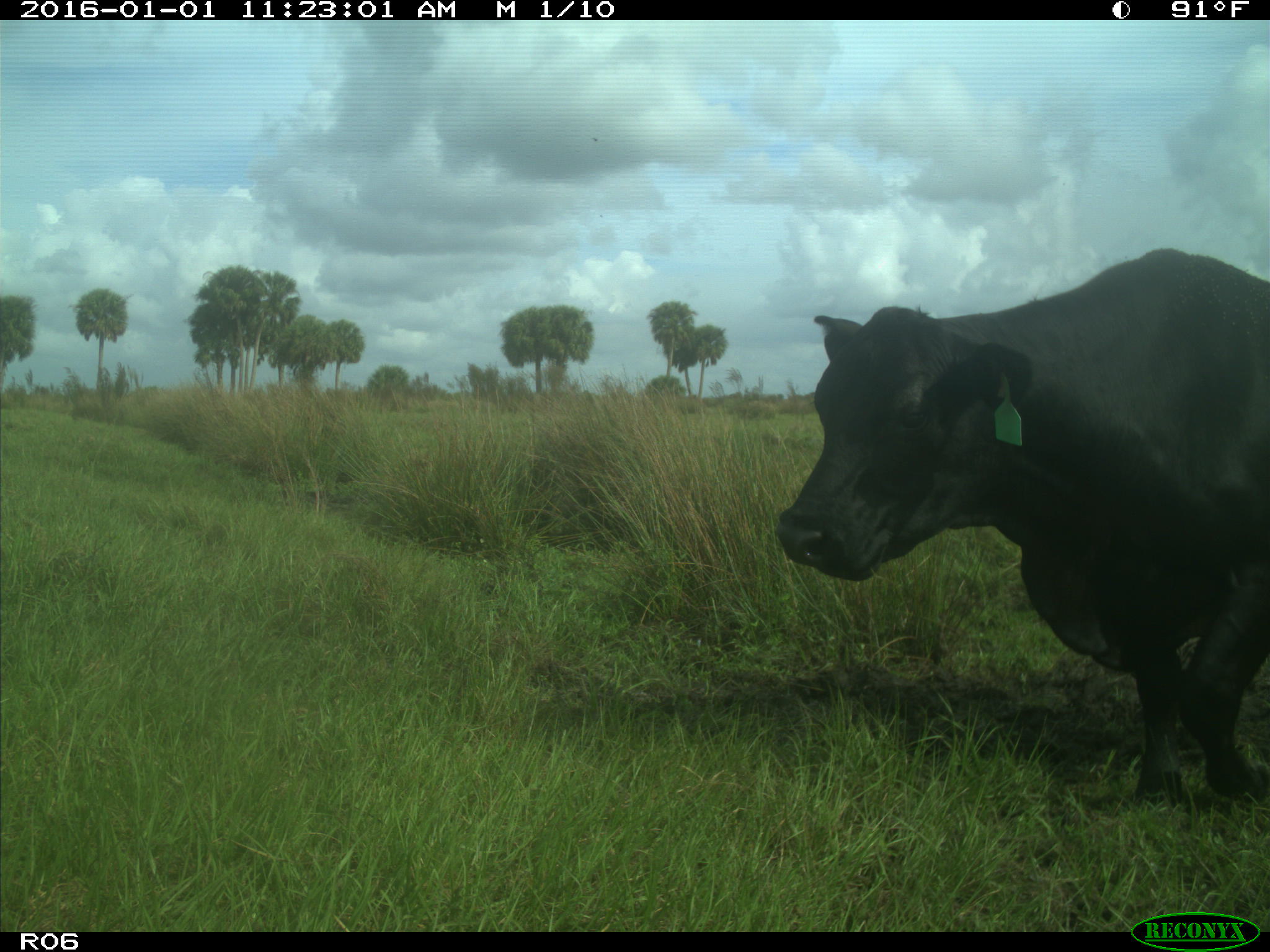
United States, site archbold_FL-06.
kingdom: Animalia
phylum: Chordata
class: Mammalia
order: Artiodactyla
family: Bovidae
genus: Bos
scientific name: Bos taurus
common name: domestic cow